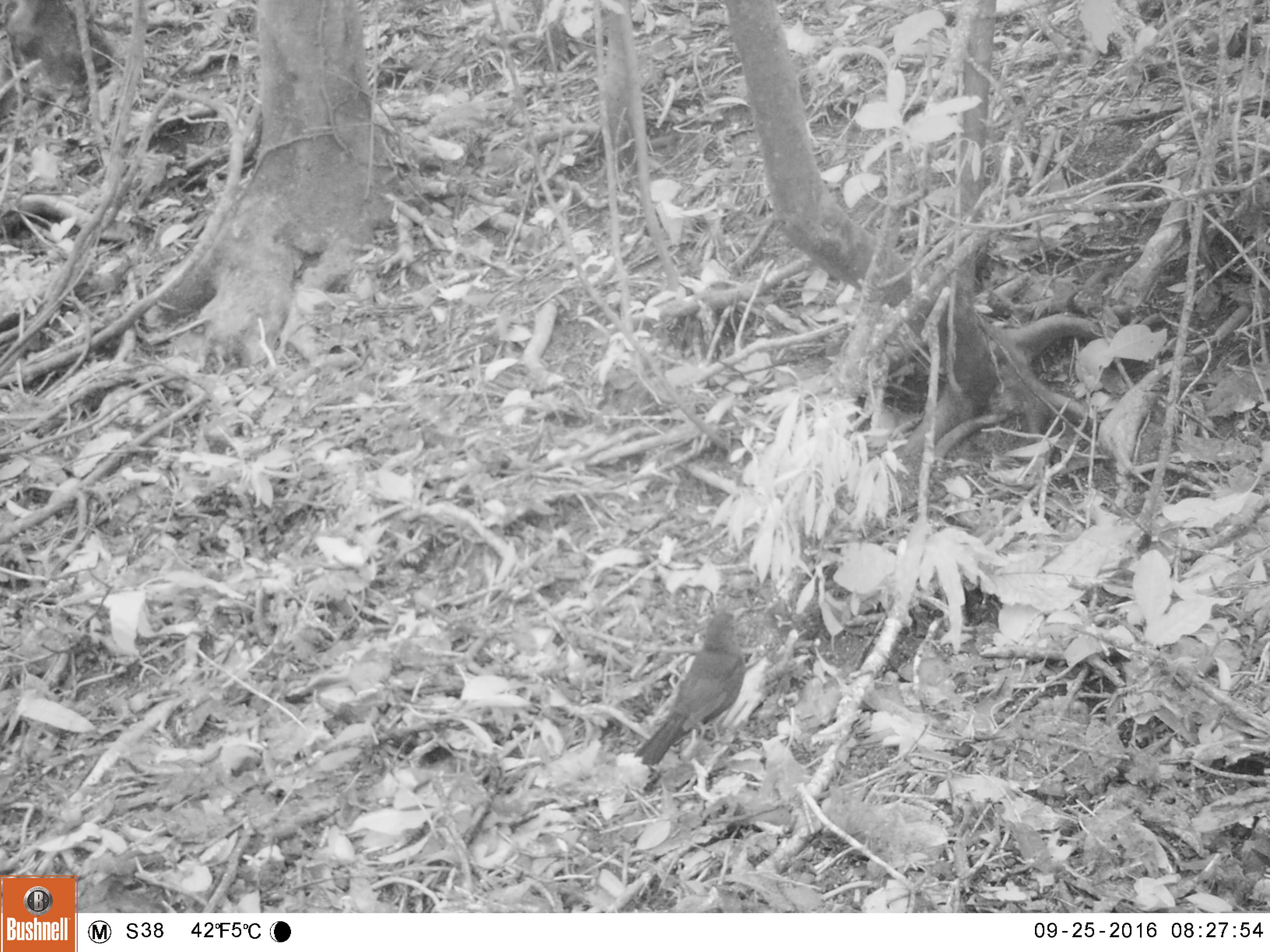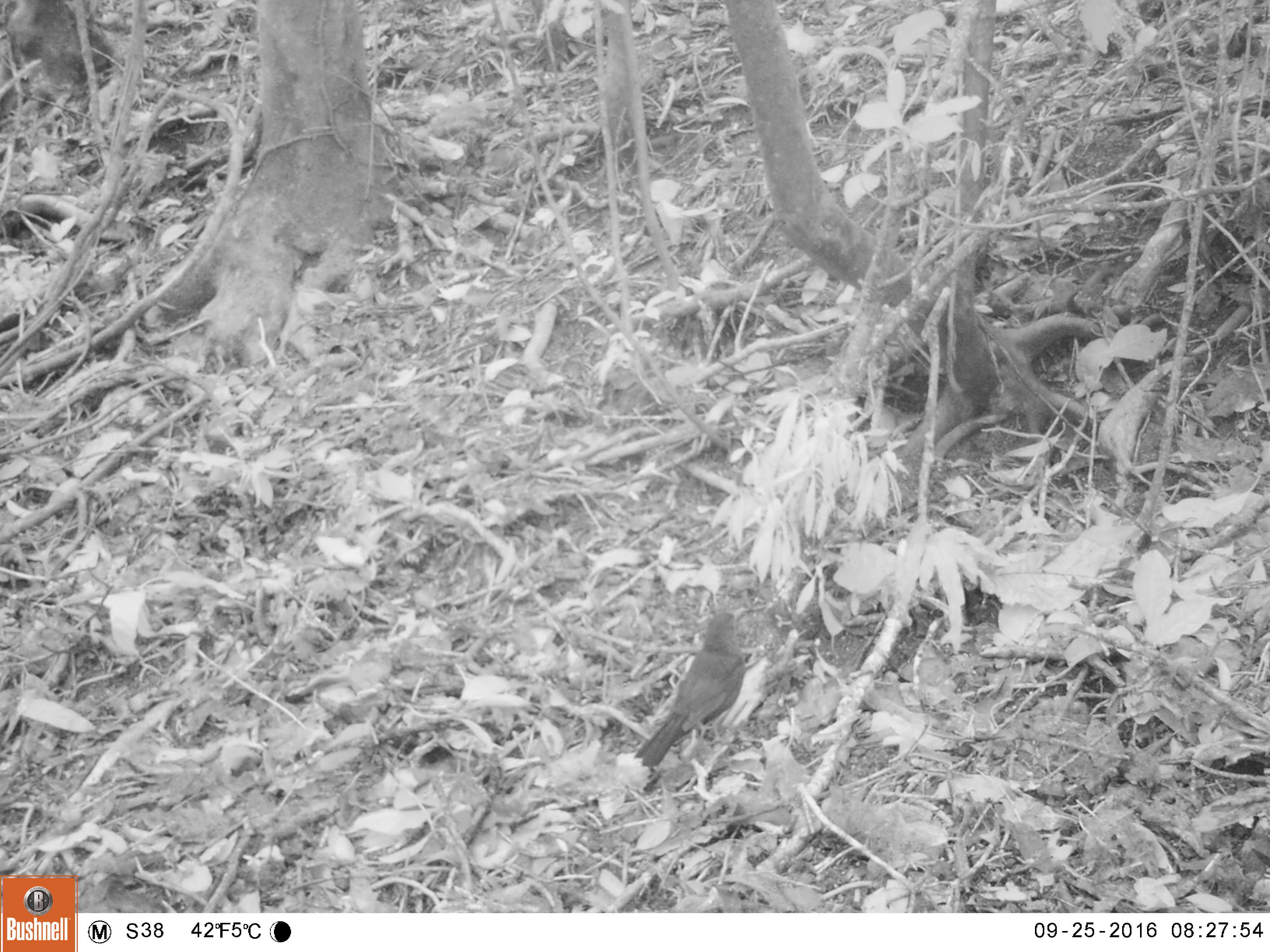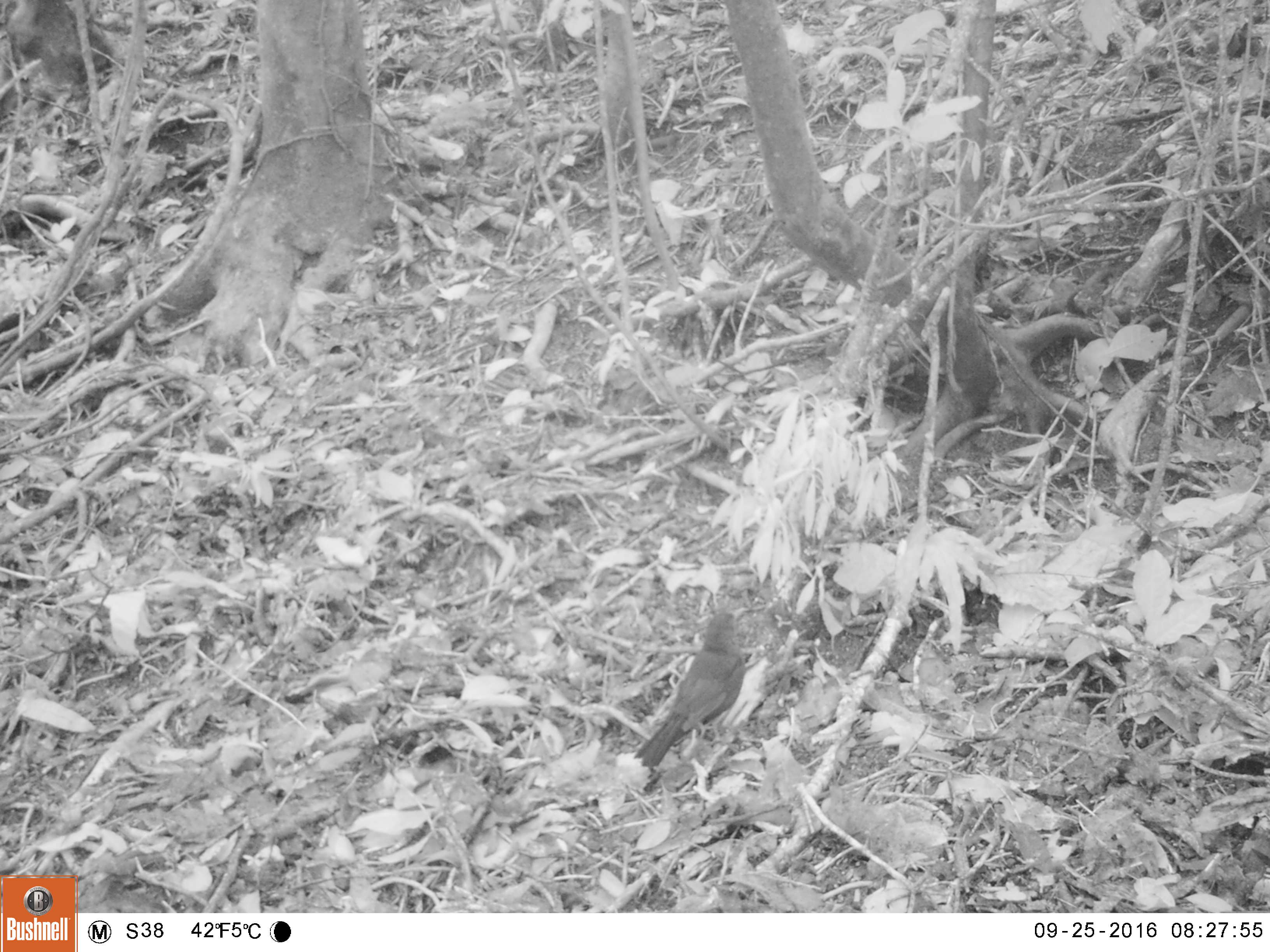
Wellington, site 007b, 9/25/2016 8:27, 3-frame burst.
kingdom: Animalia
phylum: Chordata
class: Aves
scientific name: Aves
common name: bird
Bird (Aves).